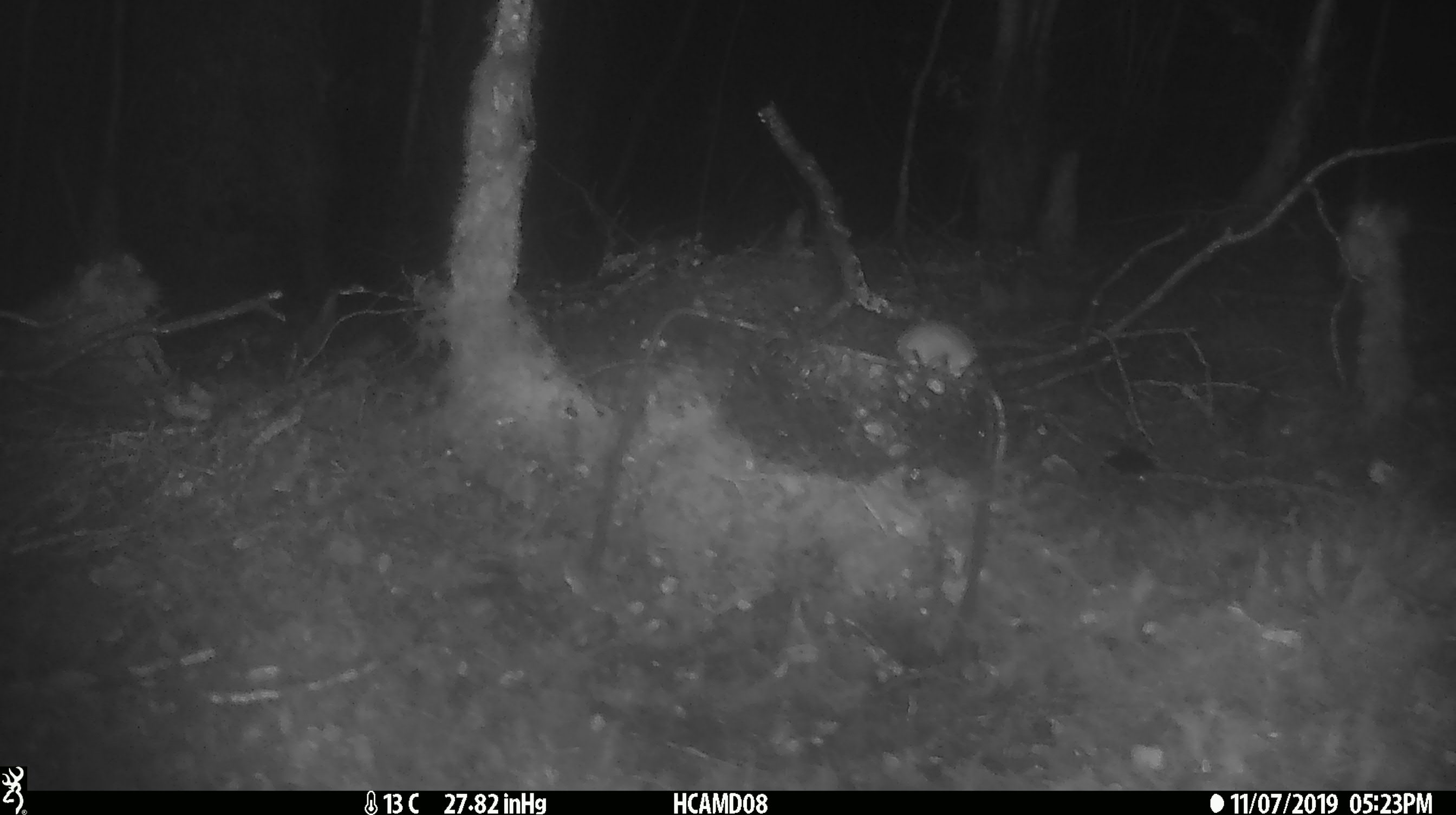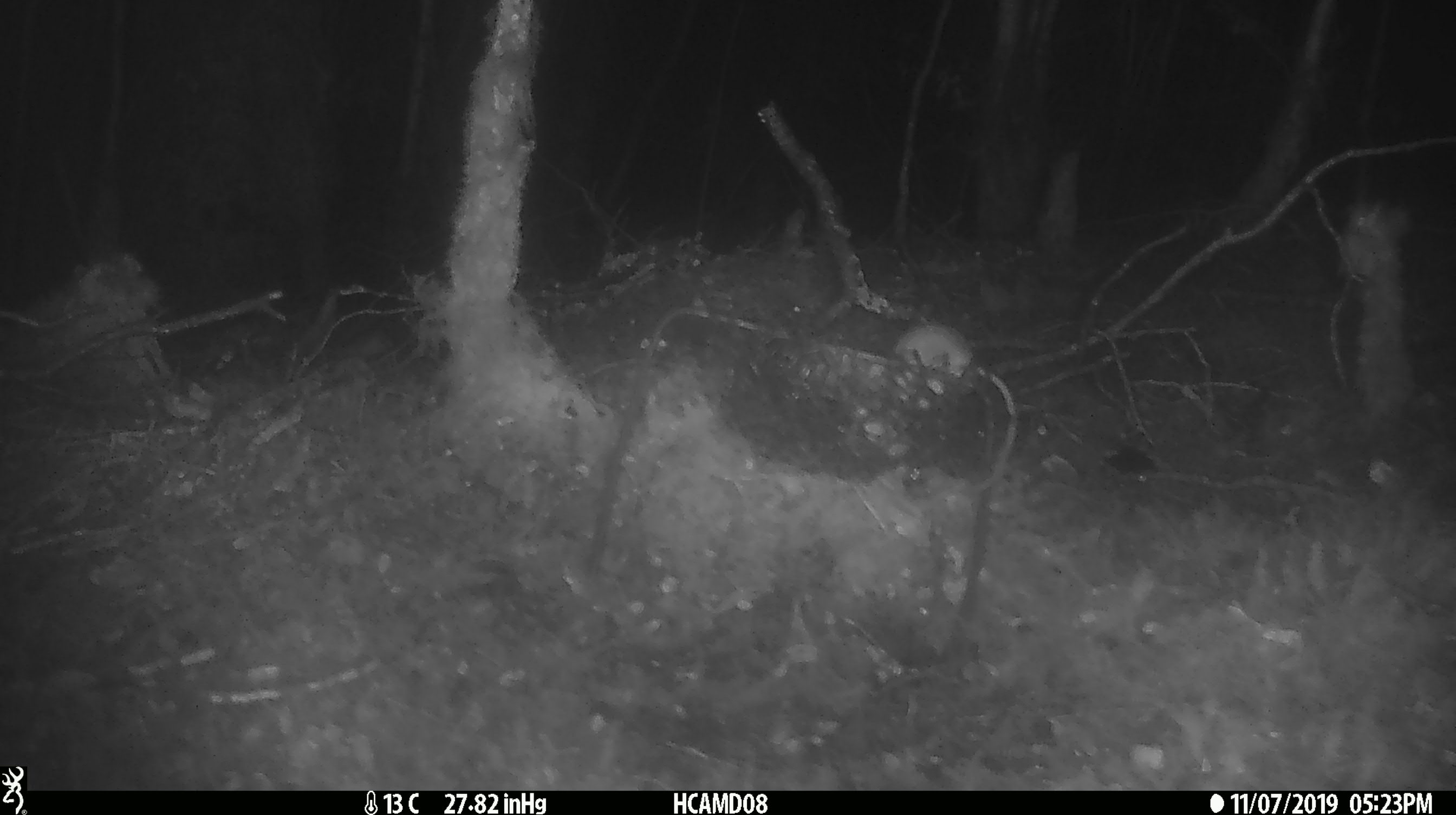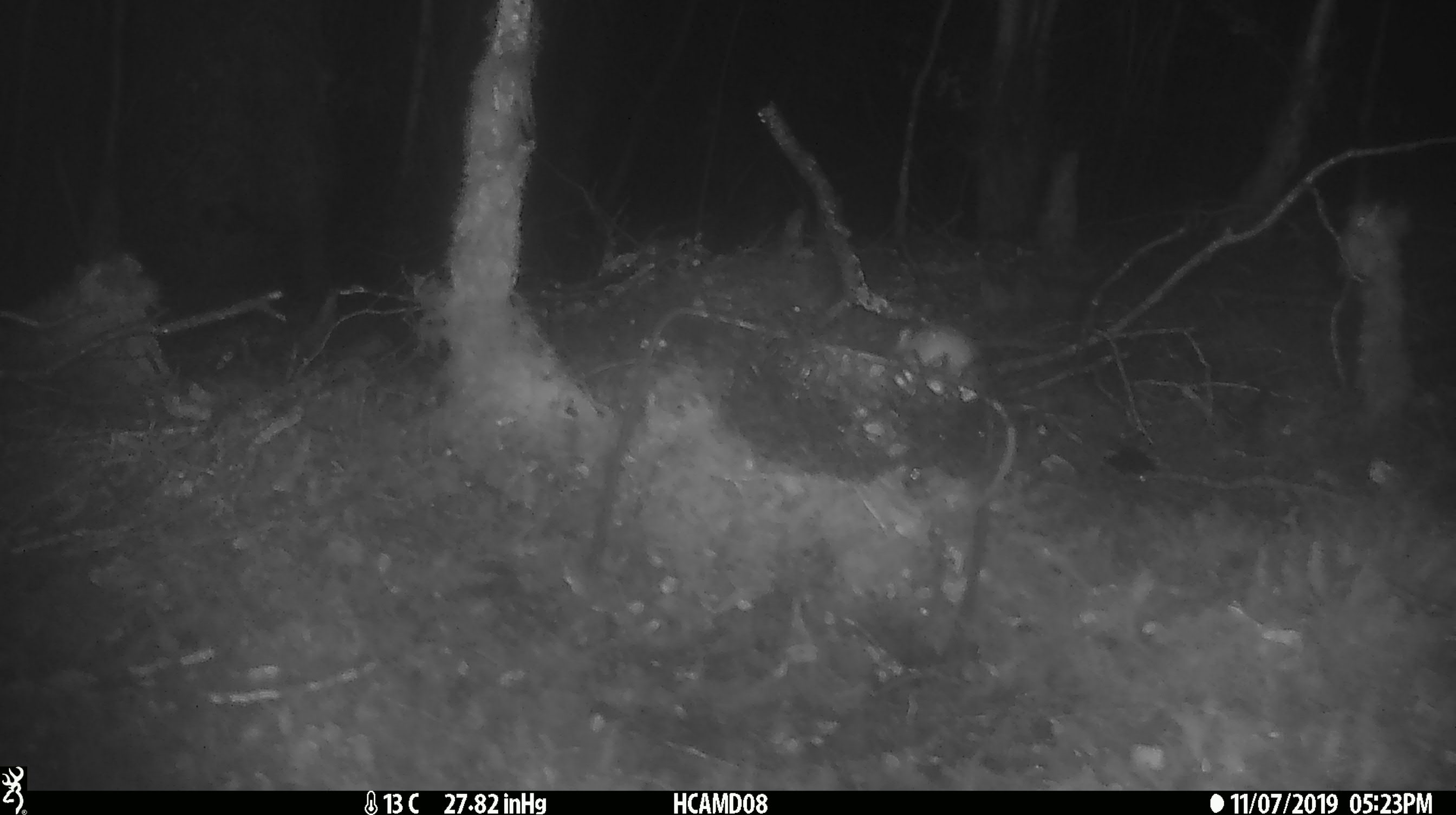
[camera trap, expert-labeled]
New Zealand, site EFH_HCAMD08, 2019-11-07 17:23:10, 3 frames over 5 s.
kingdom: Animalia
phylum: Chordata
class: Mammalia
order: Rodentia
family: Muridae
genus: Mus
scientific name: Mus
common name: mouse